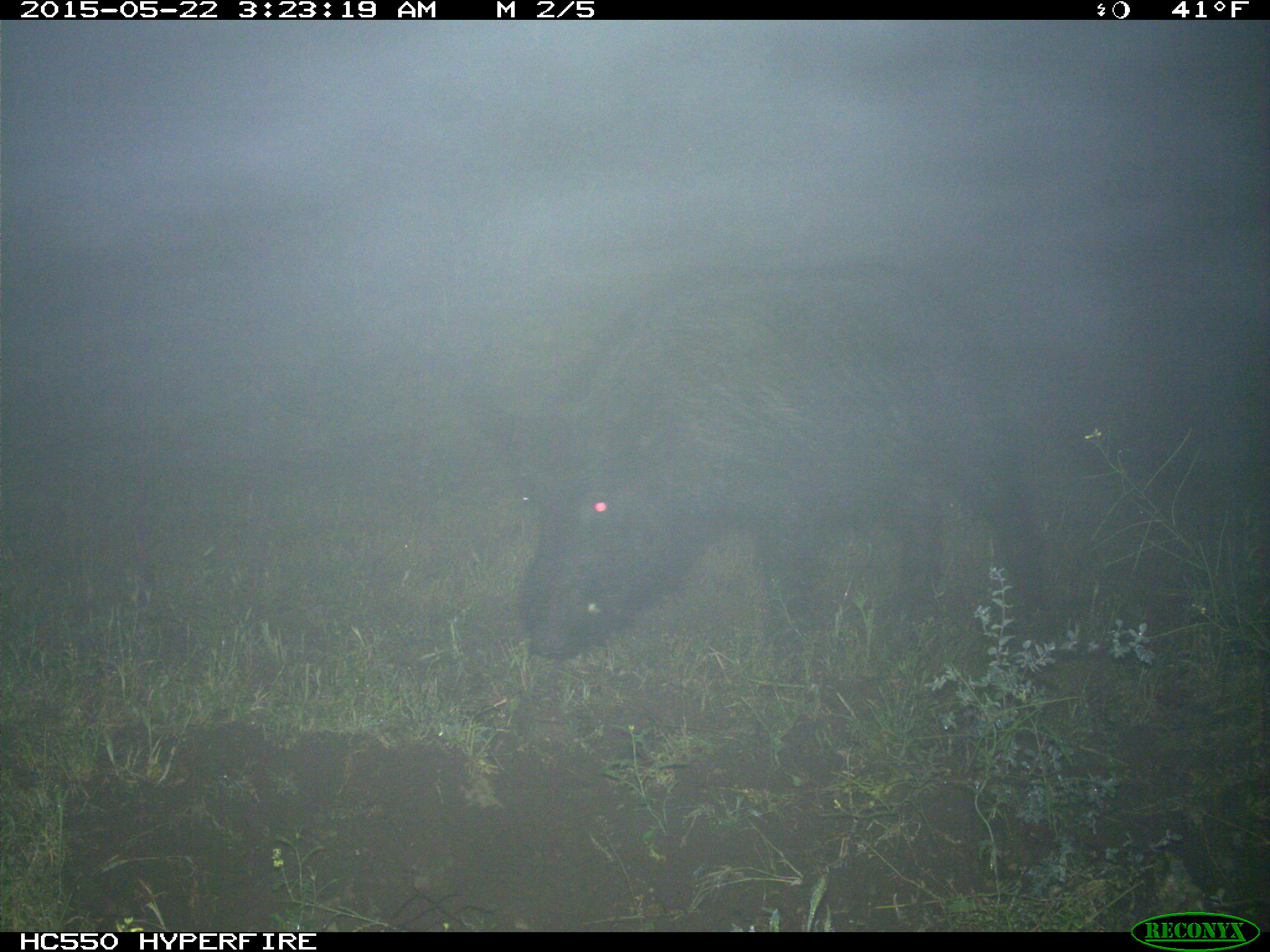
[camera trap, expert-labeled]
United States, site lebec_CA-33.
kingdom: Animalia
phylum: Chordata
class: Mammalia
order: Artiodactyla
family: Suidae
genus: Sus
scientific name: Sus scrofa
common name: wild boar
Sus scrofa (wild boar).